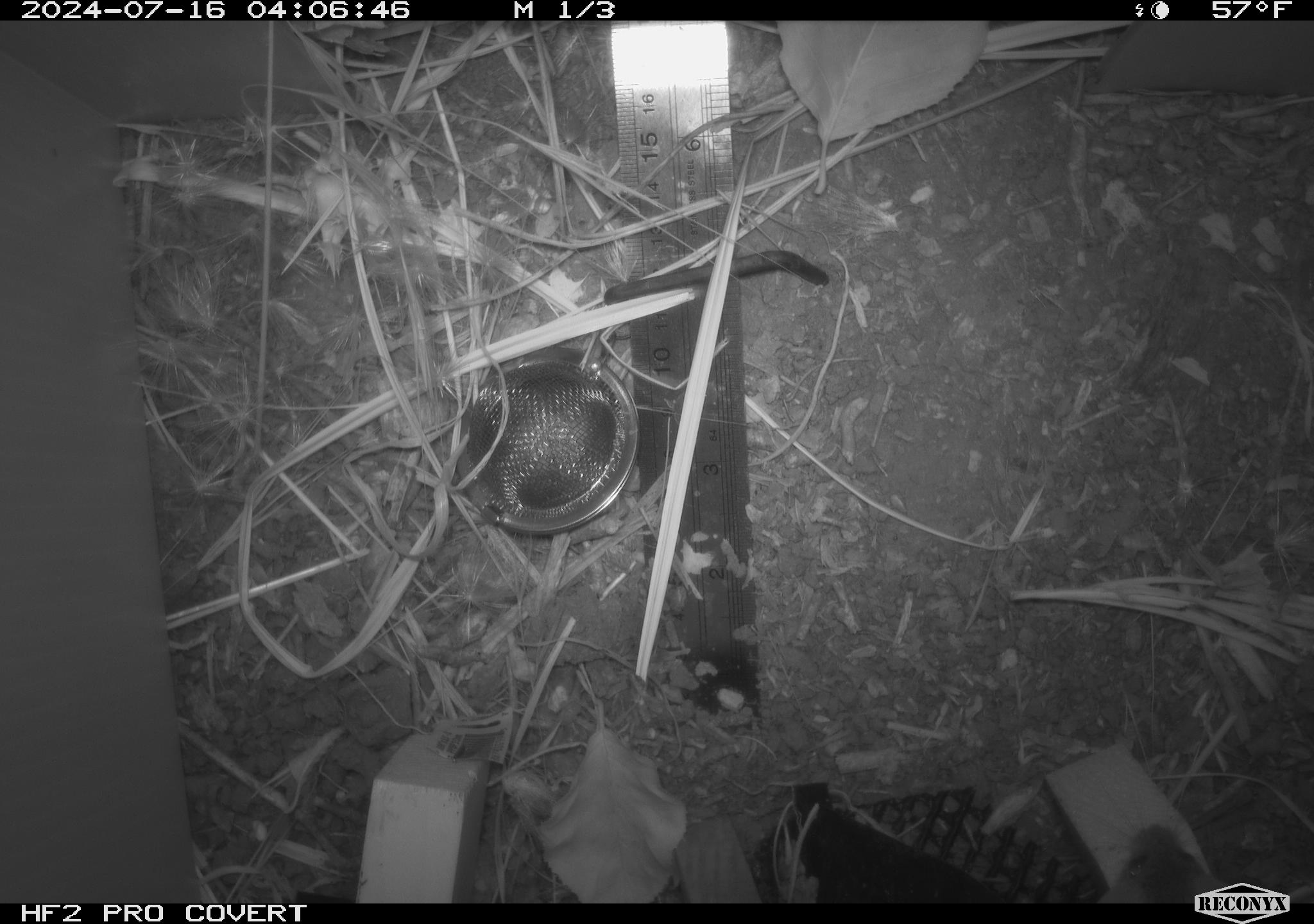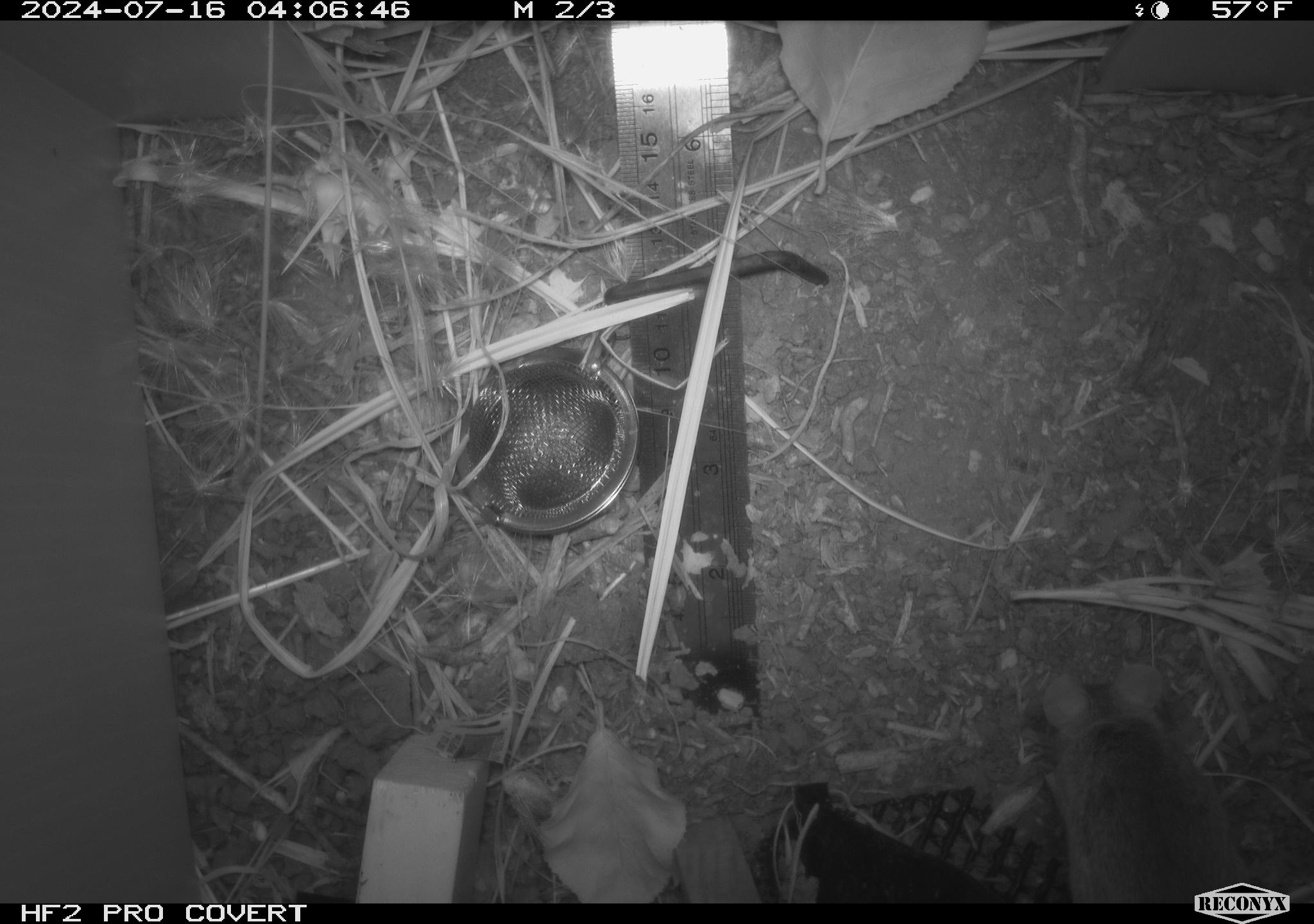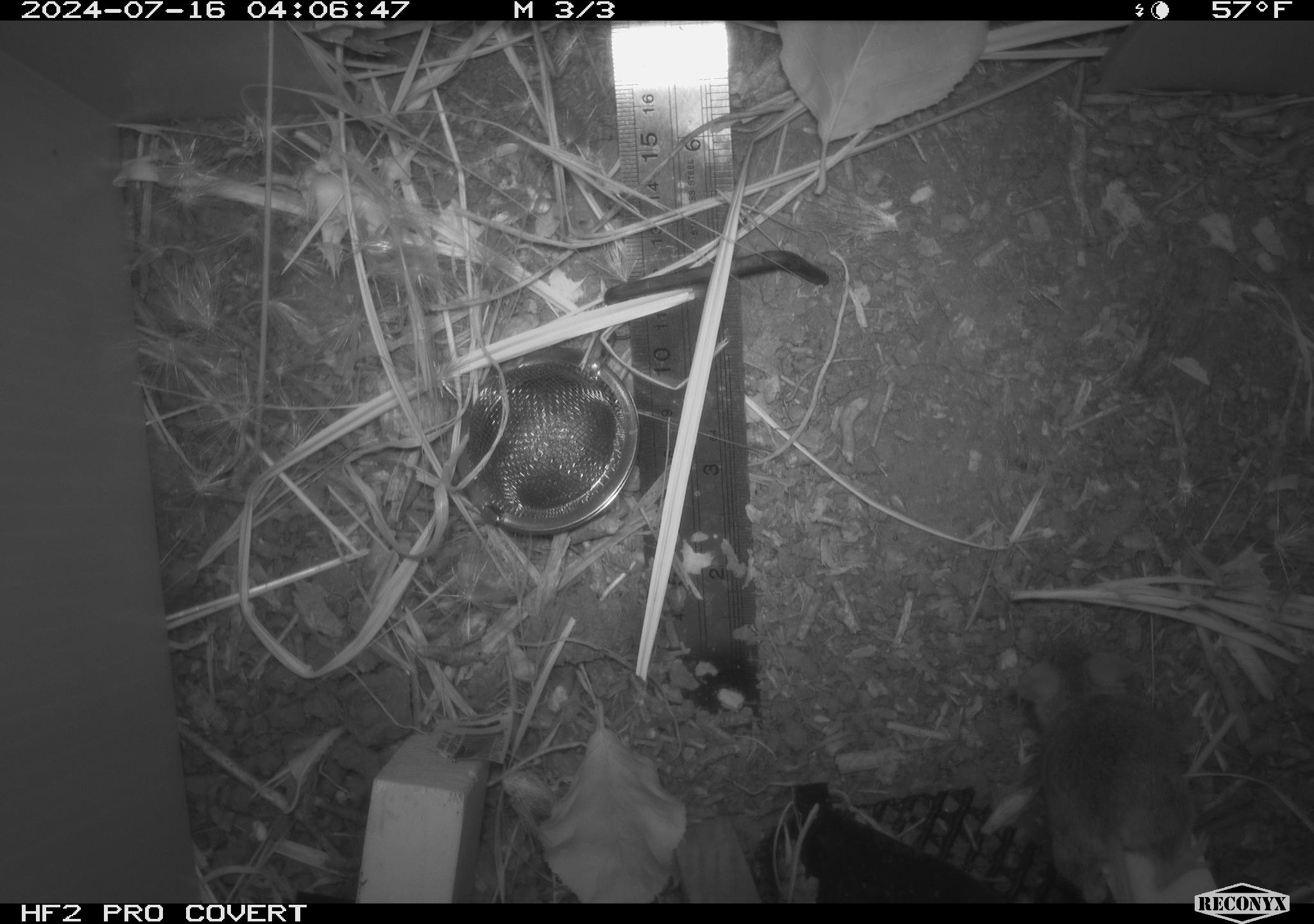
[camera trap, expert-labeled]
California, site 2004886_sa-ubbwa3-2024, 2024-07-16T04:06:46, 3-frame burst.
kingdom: Animalia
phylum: Chordata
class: Mammalia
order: Rodentia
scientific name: Rodentia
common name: mouse species